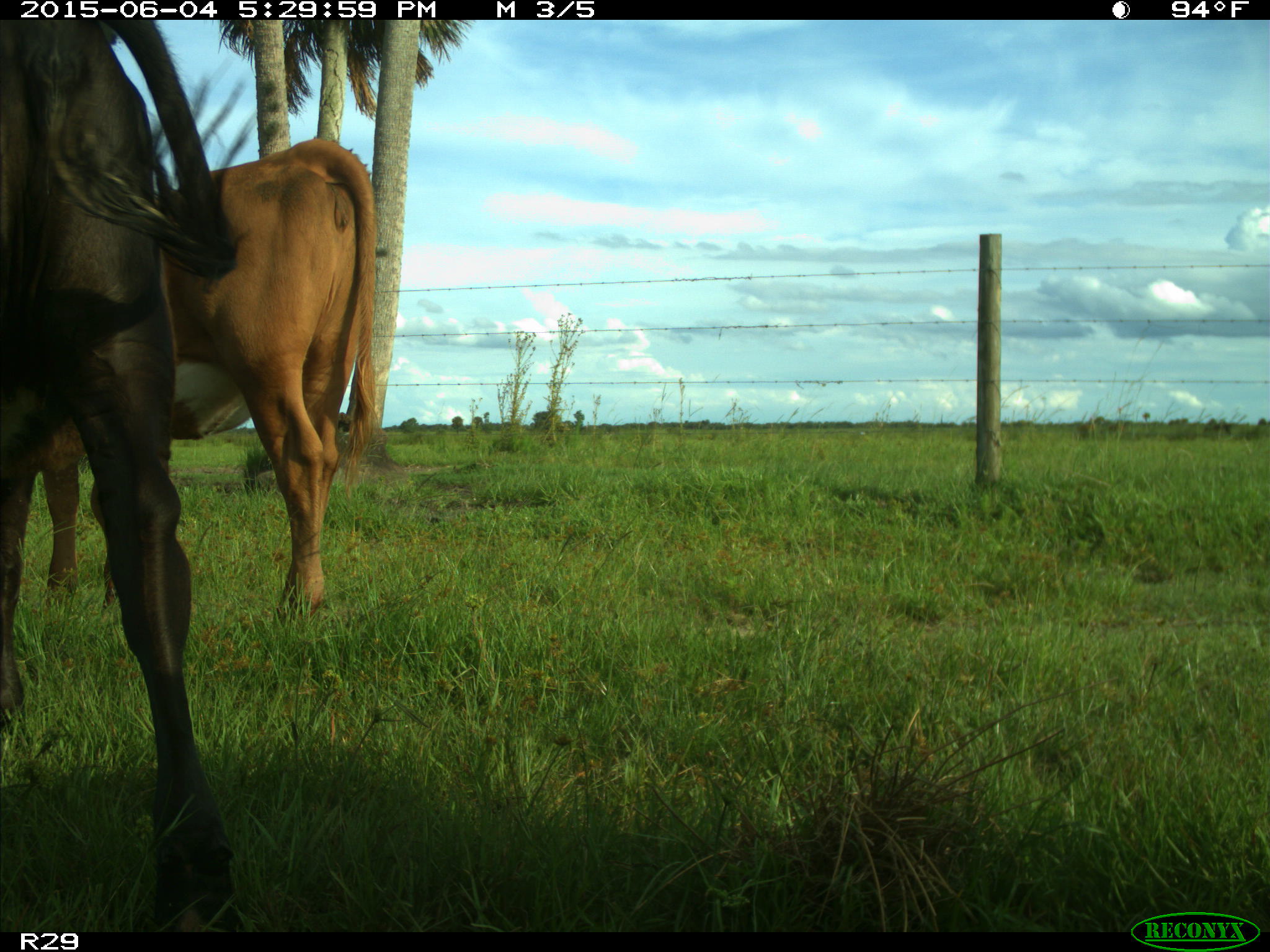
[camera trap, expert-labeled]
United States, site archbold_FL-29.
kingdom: Animalia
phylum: Chordata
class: Mammalia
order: Artiodactyla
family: Bovidae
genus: Bos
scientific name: Bos taurus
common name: domestic cow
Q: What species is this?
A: Bos taurus (domestic cow).